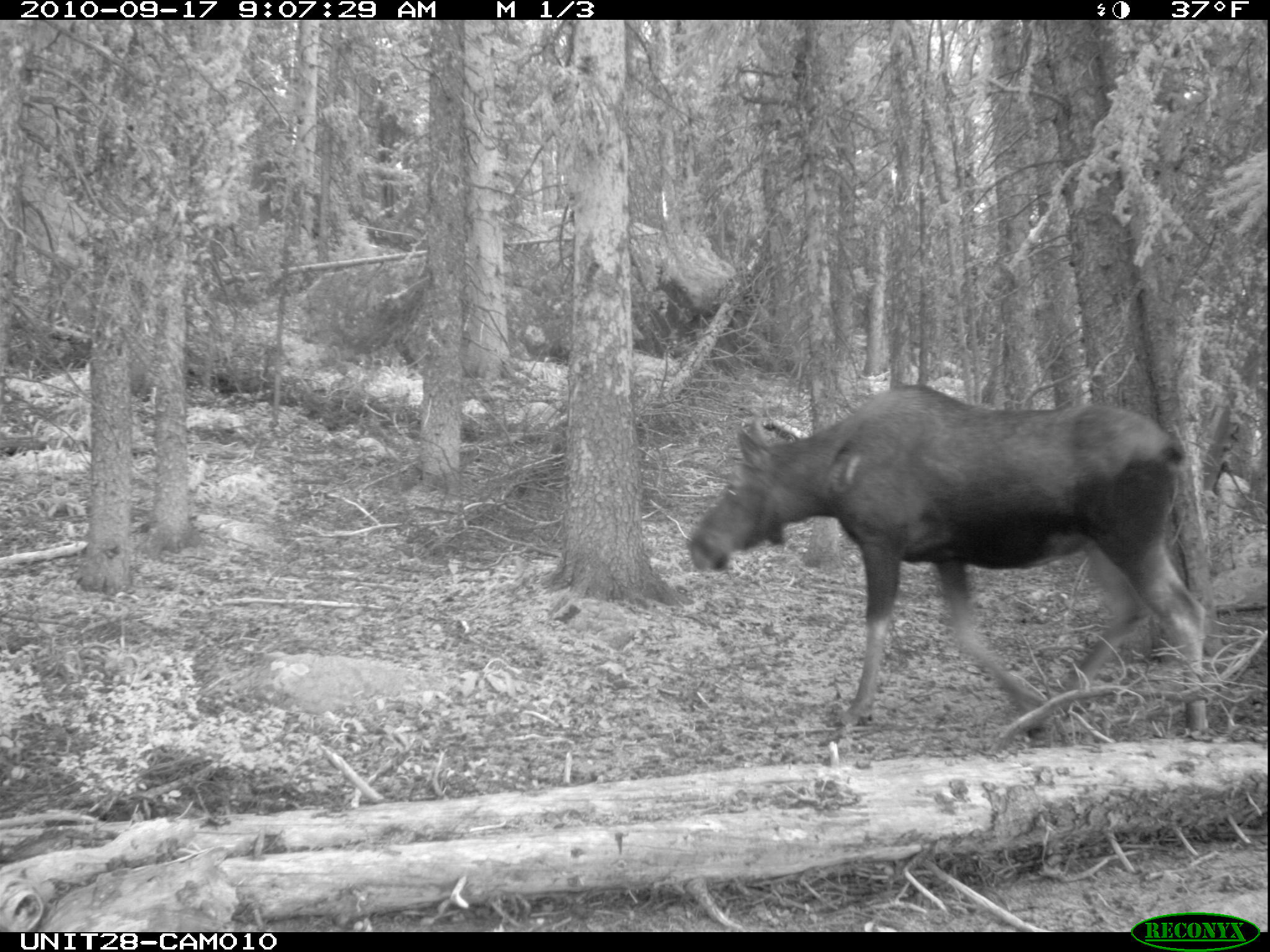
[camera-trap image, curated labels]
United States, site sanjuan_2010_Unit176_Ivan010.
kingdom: Animalia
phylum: Chordata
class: Mammalia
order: Artiodactyla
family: Cervidae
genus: Alces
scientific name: Alces alces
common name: moose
Alces alces (moose).